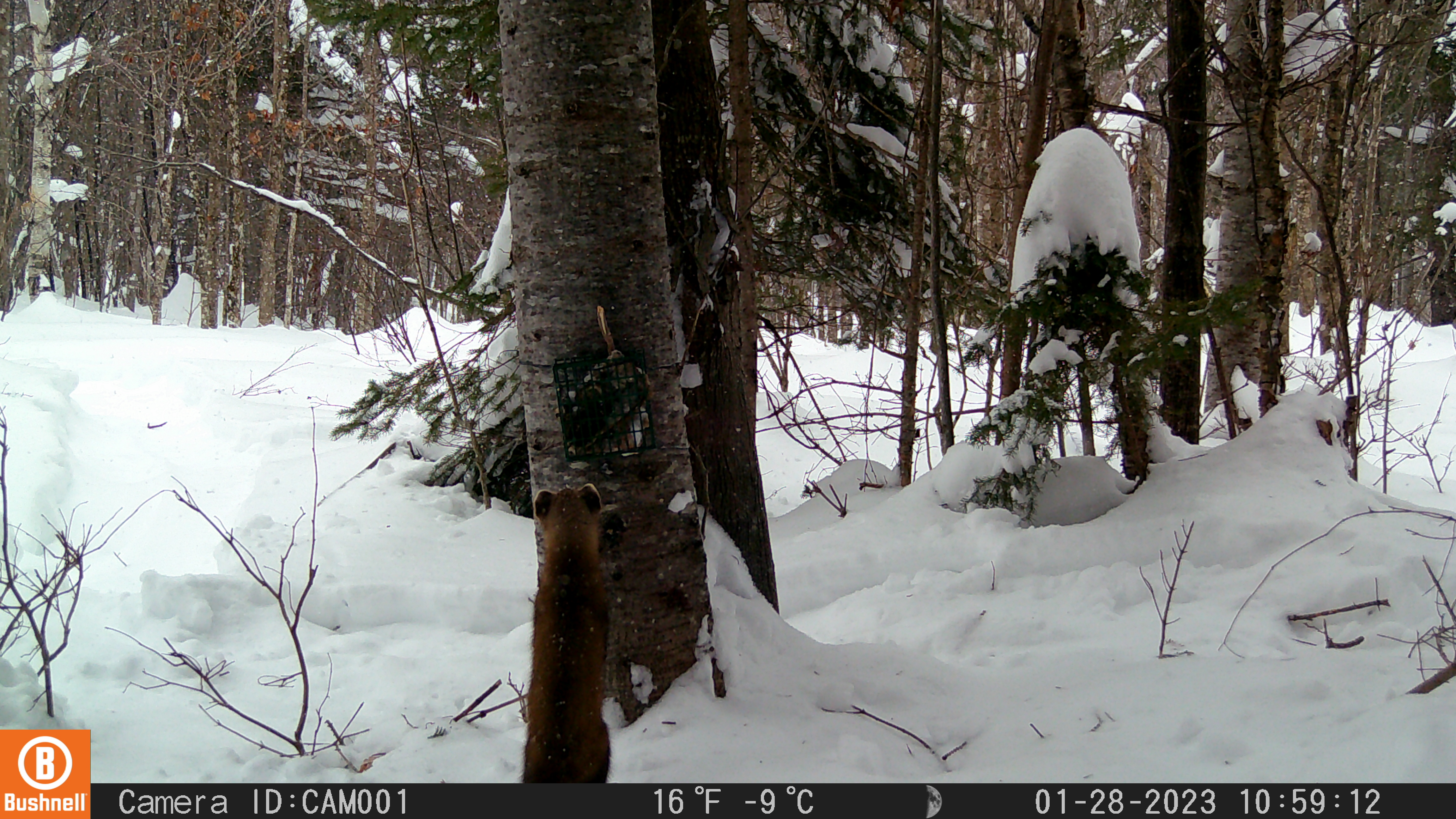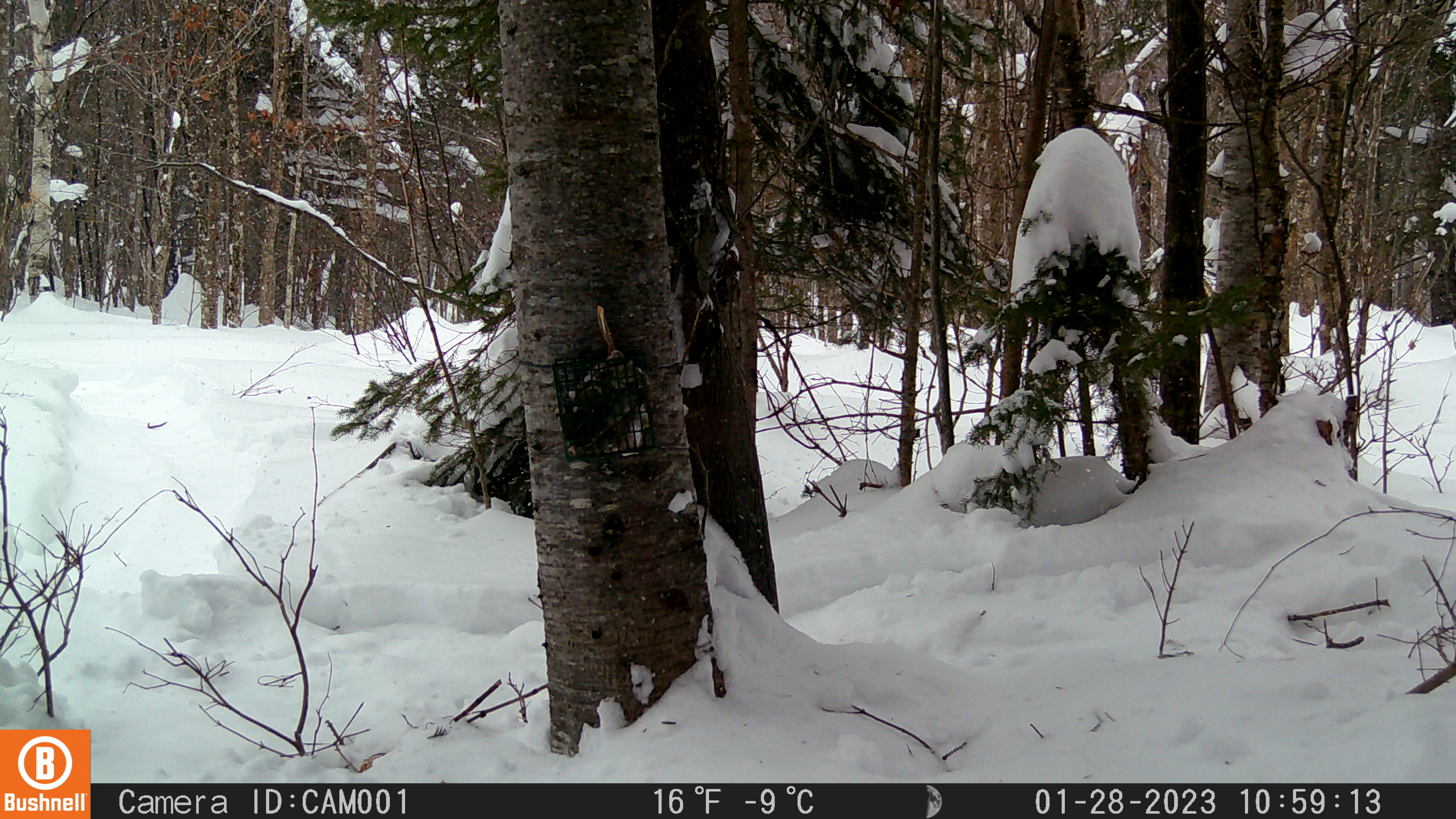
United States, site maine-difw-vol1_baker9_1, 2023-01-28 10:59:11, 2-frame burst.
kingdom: Animalia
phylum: Chordata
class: Mammalia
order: Carnivora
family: Mustelidae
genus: Martes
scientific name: Martes americana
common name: american marten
American marten (Martes americana).